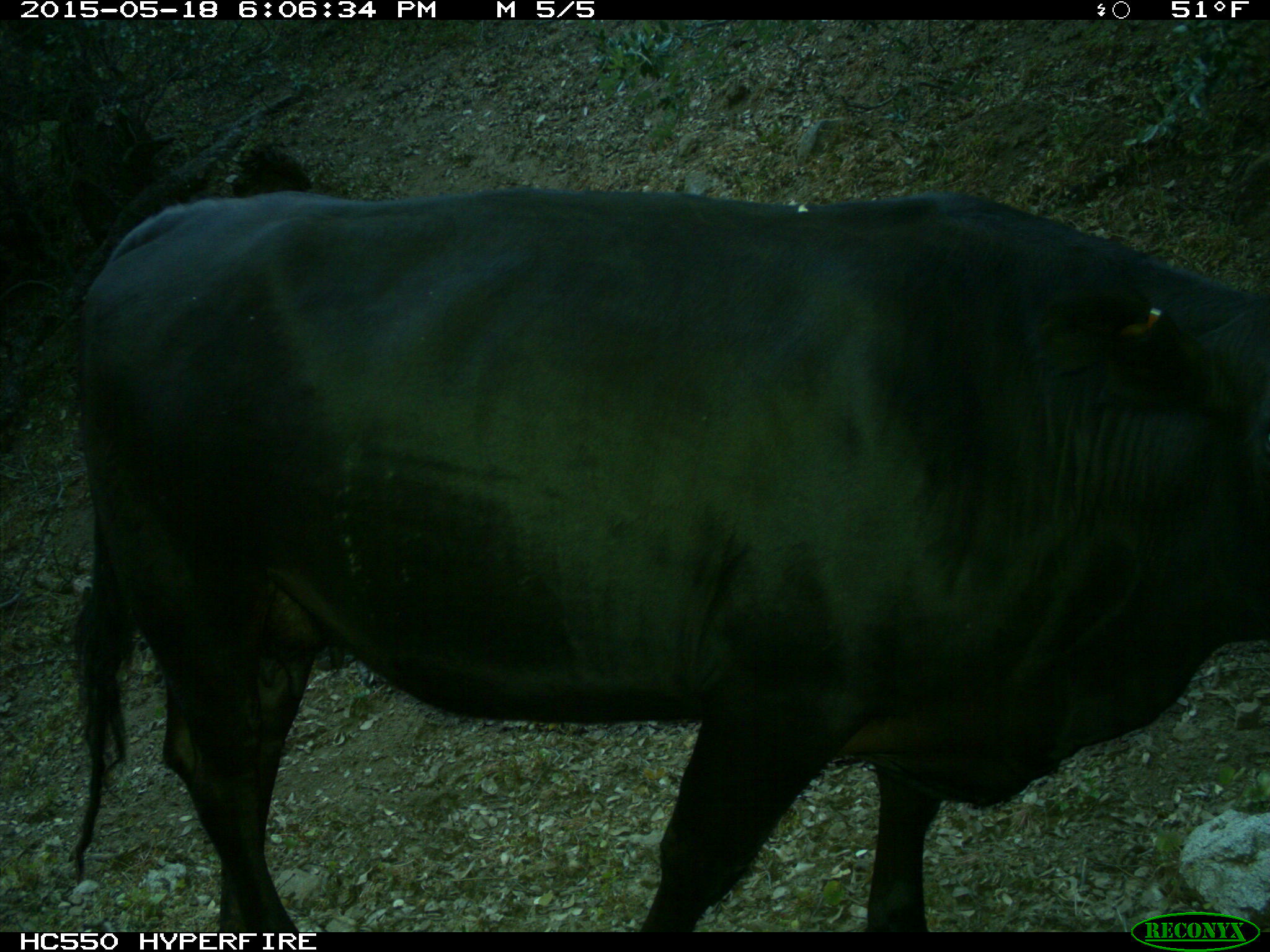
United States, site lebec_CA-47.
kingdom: Animalia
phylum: Chordata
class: Mammalia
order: Artiodactyla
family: Bovidae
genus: Bos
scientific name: Bos taurus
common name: domestic cow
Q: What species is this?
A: Bos taurus (domestic cow).